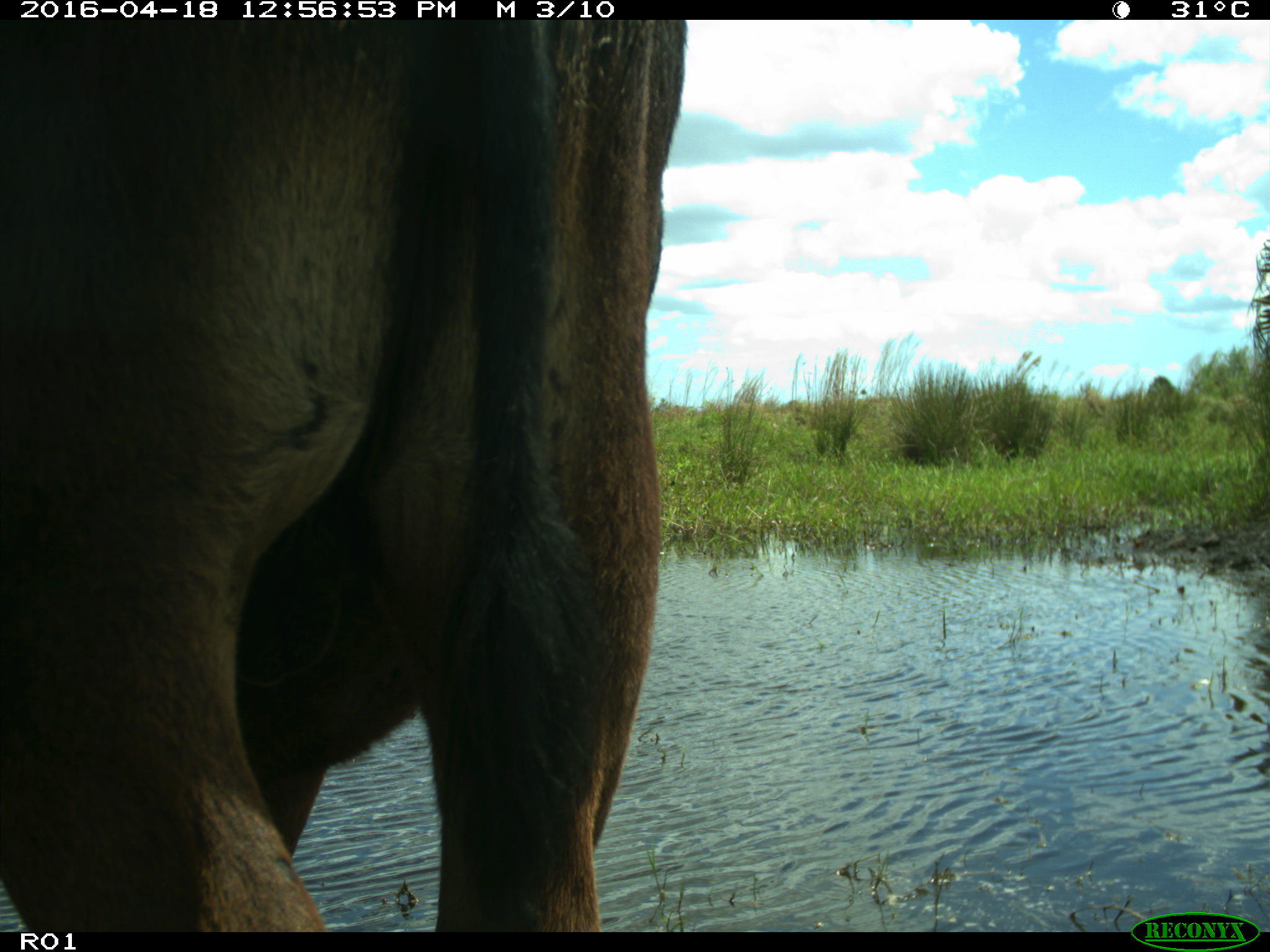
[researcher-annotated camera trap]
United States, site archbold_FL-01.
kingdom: Animalia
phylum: Chordata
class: Mammalia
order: Artiodactyla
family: Bovidae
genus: Bos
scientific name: Bos taurus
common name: domestic cow